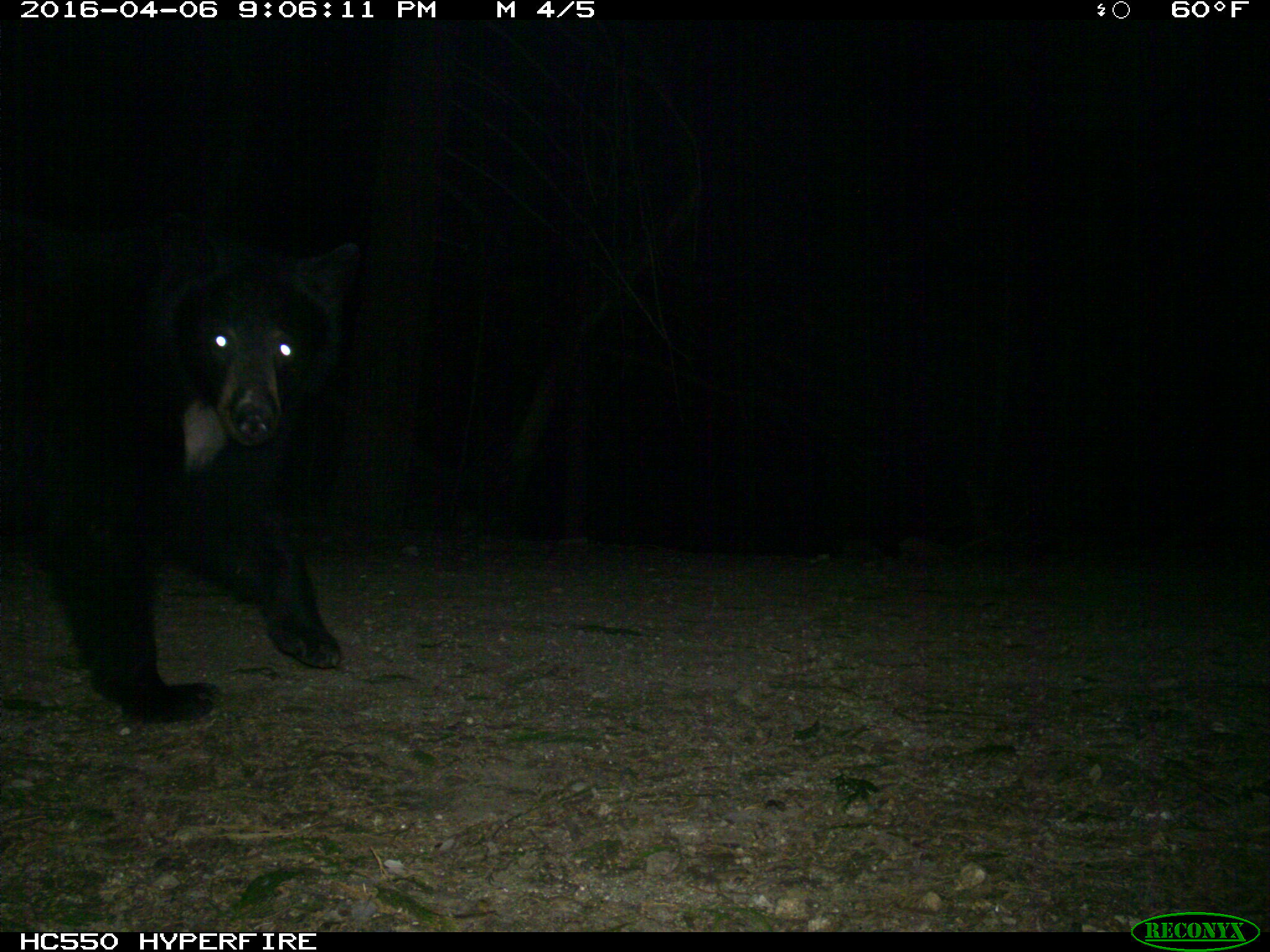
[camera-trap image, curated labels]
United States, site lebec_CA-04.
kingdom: Animalia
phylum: Chordata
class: Mammalia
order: Carnivora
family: Ursidae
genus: Ursus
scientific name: Ursus americanus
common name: american black bear